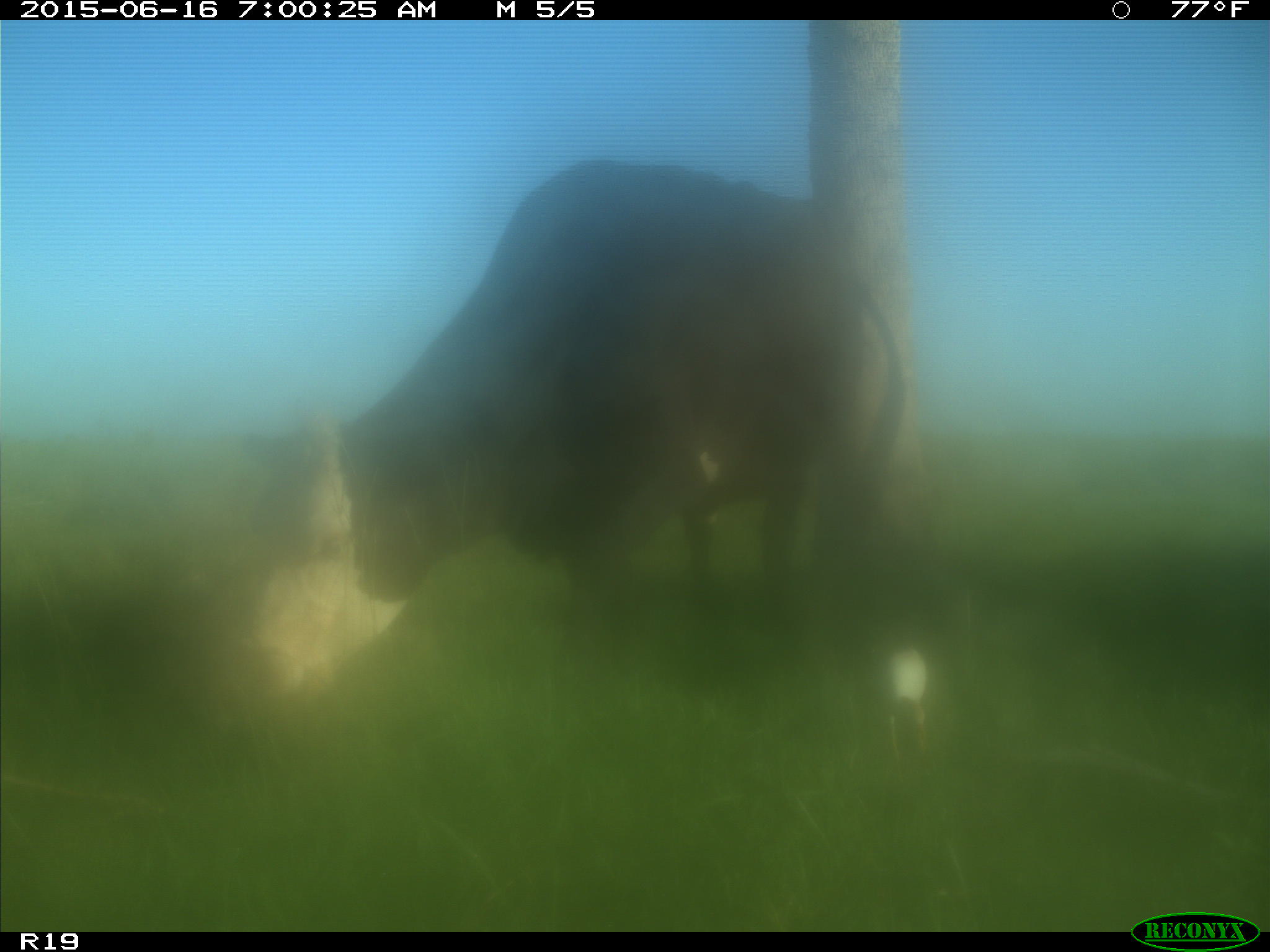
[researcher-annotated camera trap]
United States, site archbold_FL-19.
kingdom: Animalia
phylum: Chordata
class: Mammalia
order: Artiodactyla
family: Bovidae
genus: Bos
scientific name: Bos taurus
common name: domestic cow